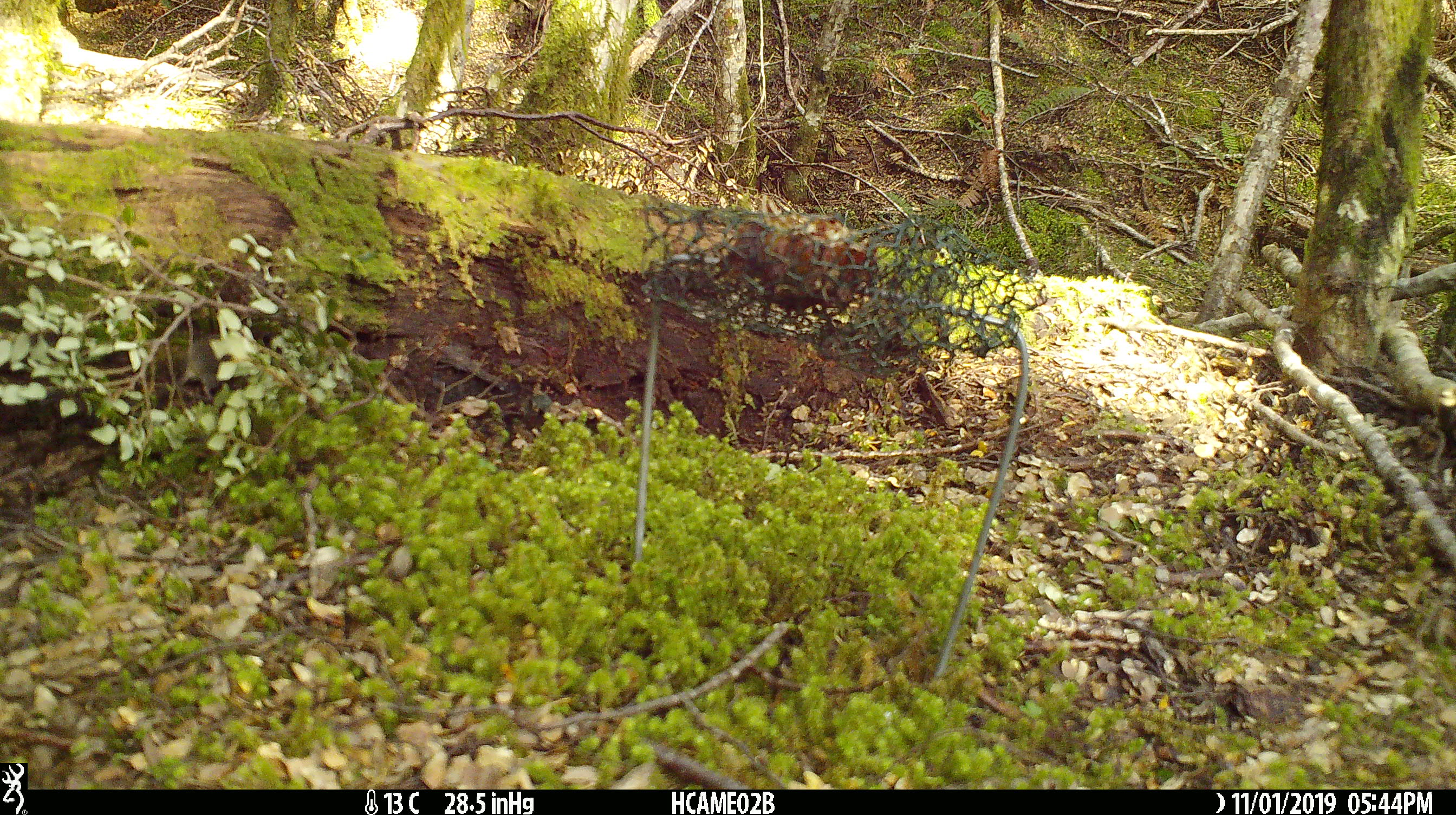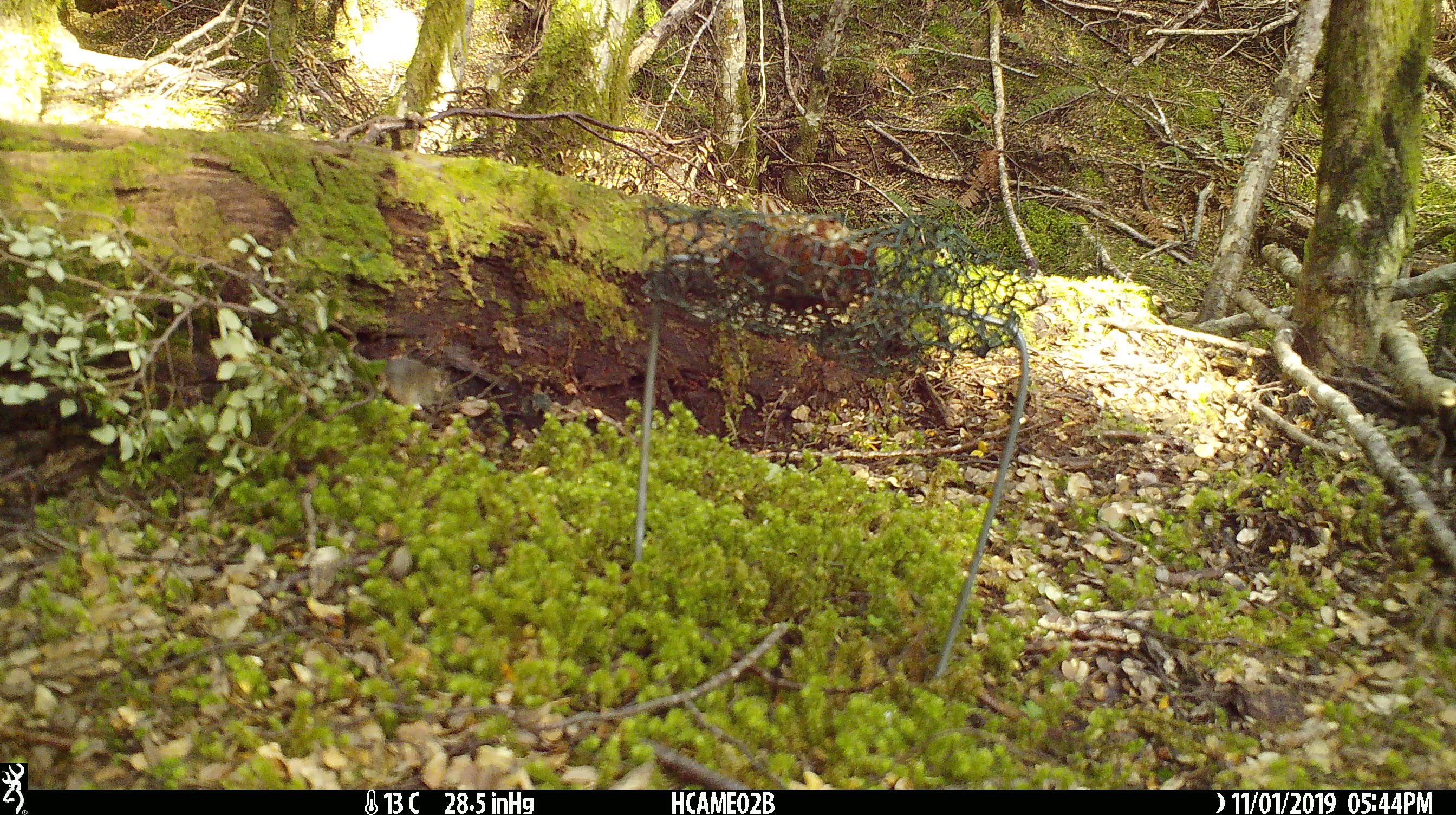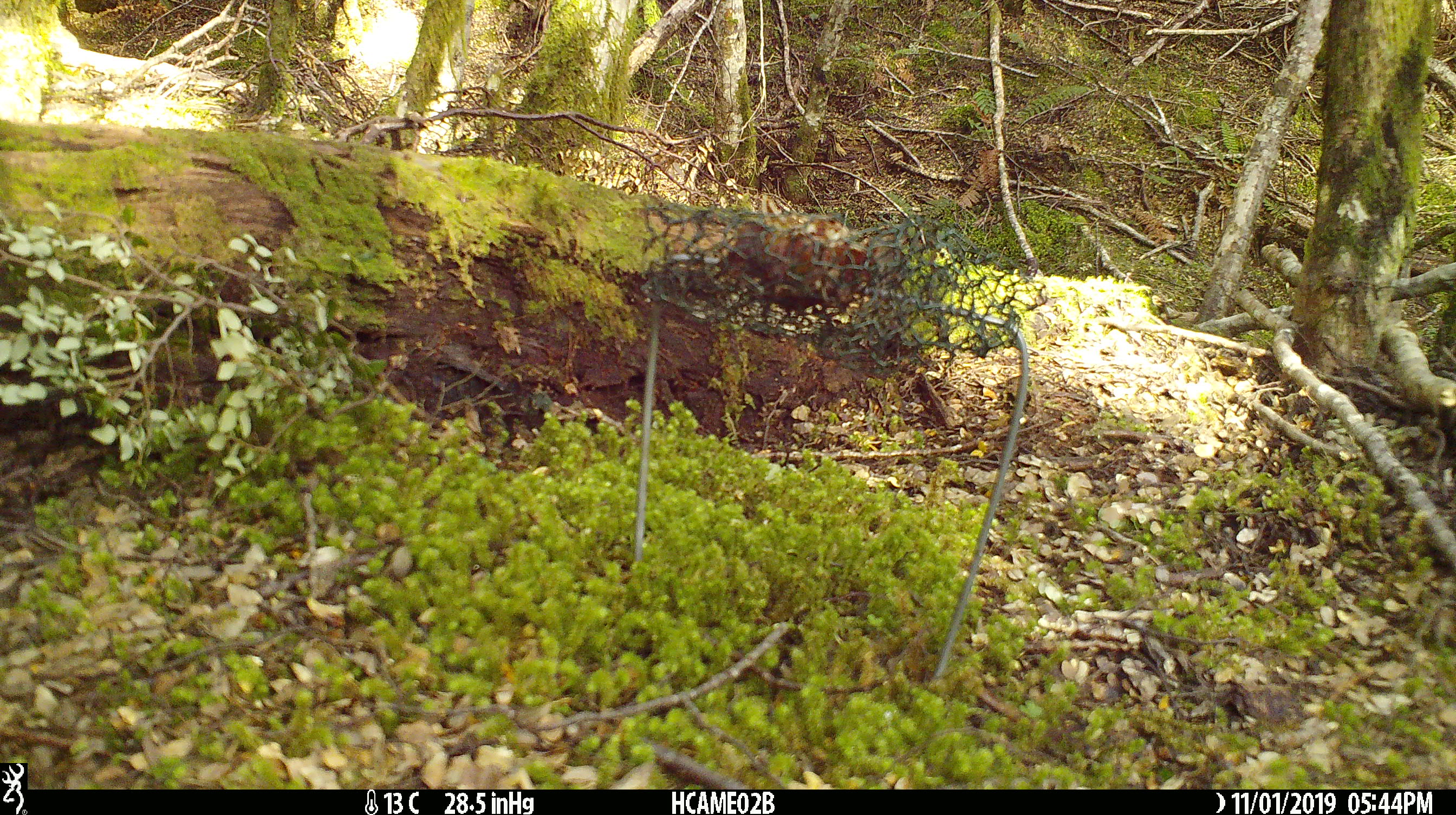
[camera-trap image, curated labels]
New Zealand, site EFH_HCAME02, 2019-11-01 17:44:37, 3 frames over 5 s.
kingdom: Animalia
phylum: Chordata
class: Mammalia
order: Rodentia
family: Muridae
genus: Mus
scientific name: Mus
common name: mouse